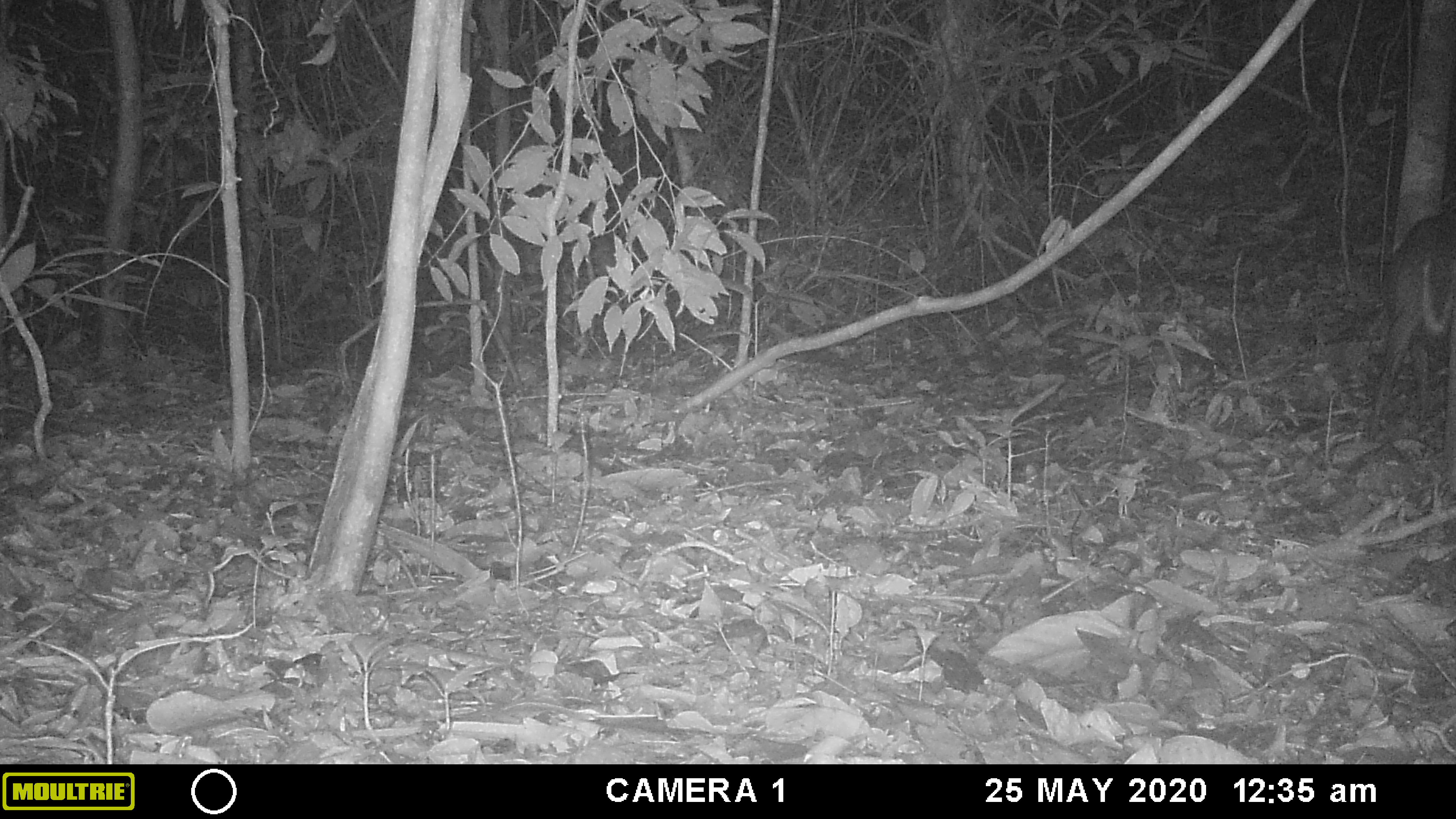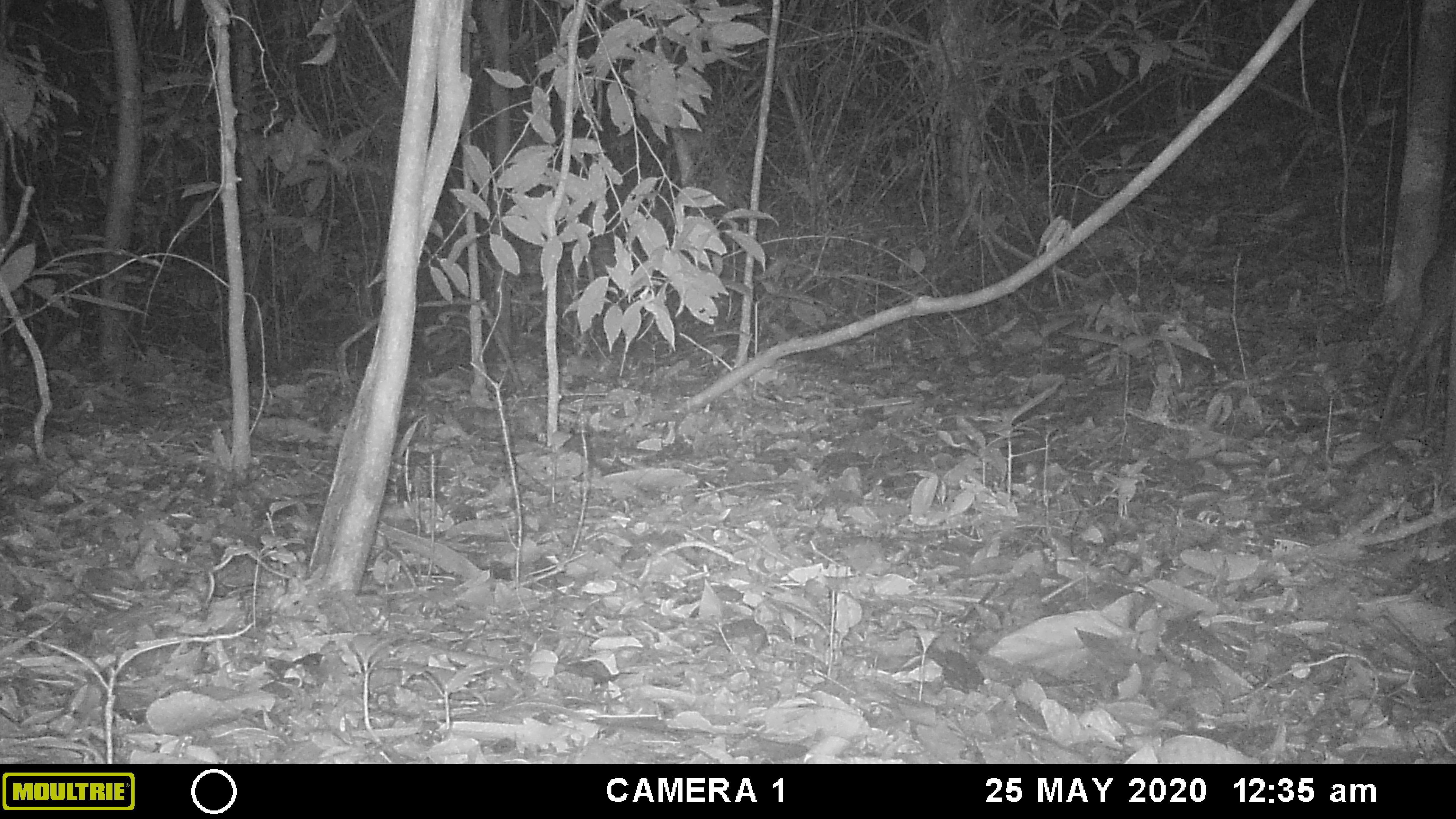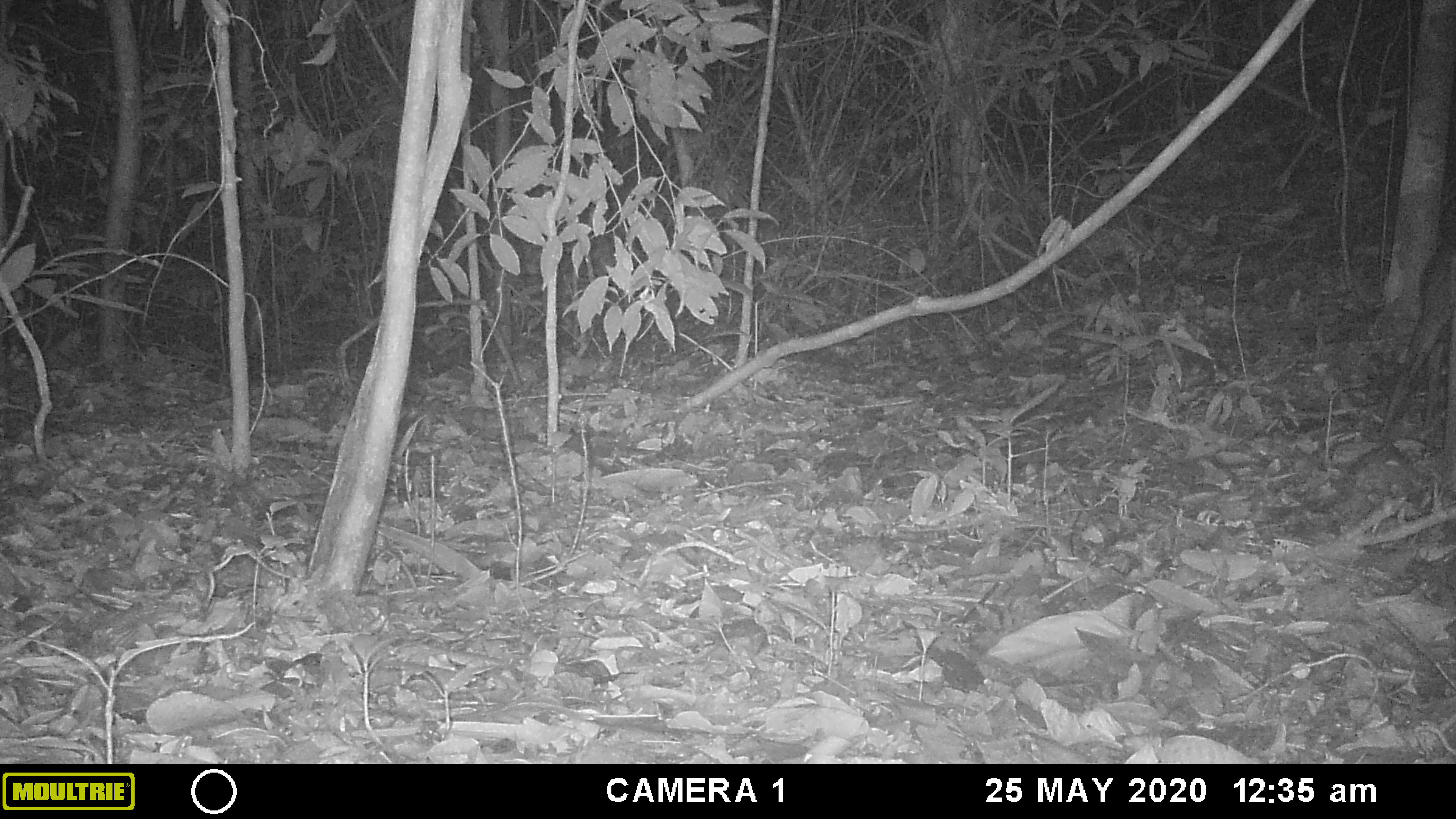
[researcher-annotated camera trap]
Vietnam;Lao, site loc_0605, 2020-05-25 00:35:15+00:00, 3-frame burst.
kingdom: Animalia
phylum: Chordata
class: Mammalia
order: Artiodactyla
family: Cervidae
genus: Muntiacus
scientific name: Muntiacus rooseveltorum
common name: roosevelt's muntjac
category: roosevelts muntjac group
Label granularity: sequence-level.